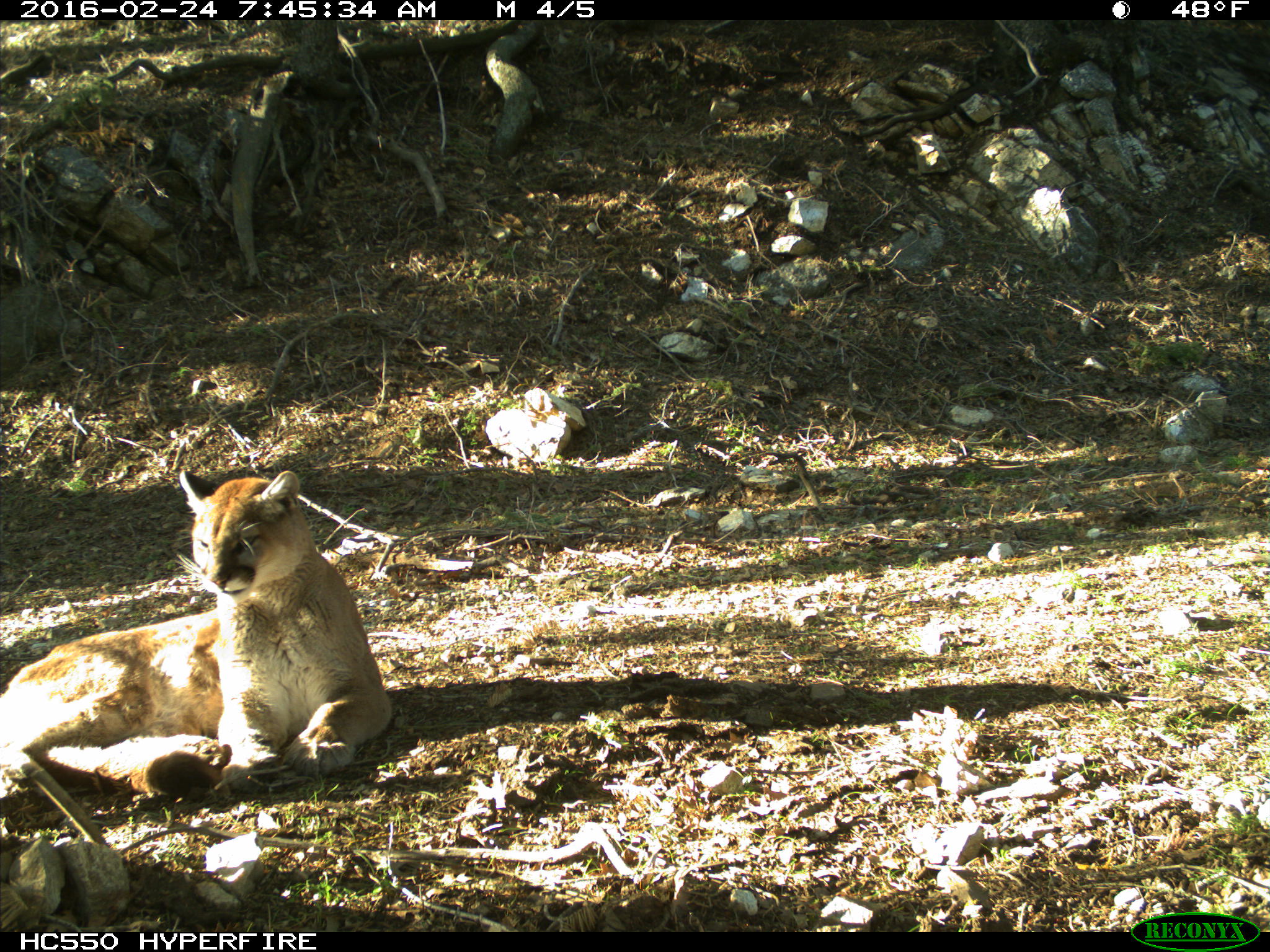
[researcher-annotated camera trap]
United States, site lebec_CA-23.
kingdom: Animalia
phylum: Chordata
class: Mammalia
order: Carnivora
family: Felidae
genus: Puma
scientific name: Puma concolor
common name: mountain lion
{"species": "Puma concolor (mountain lion)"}